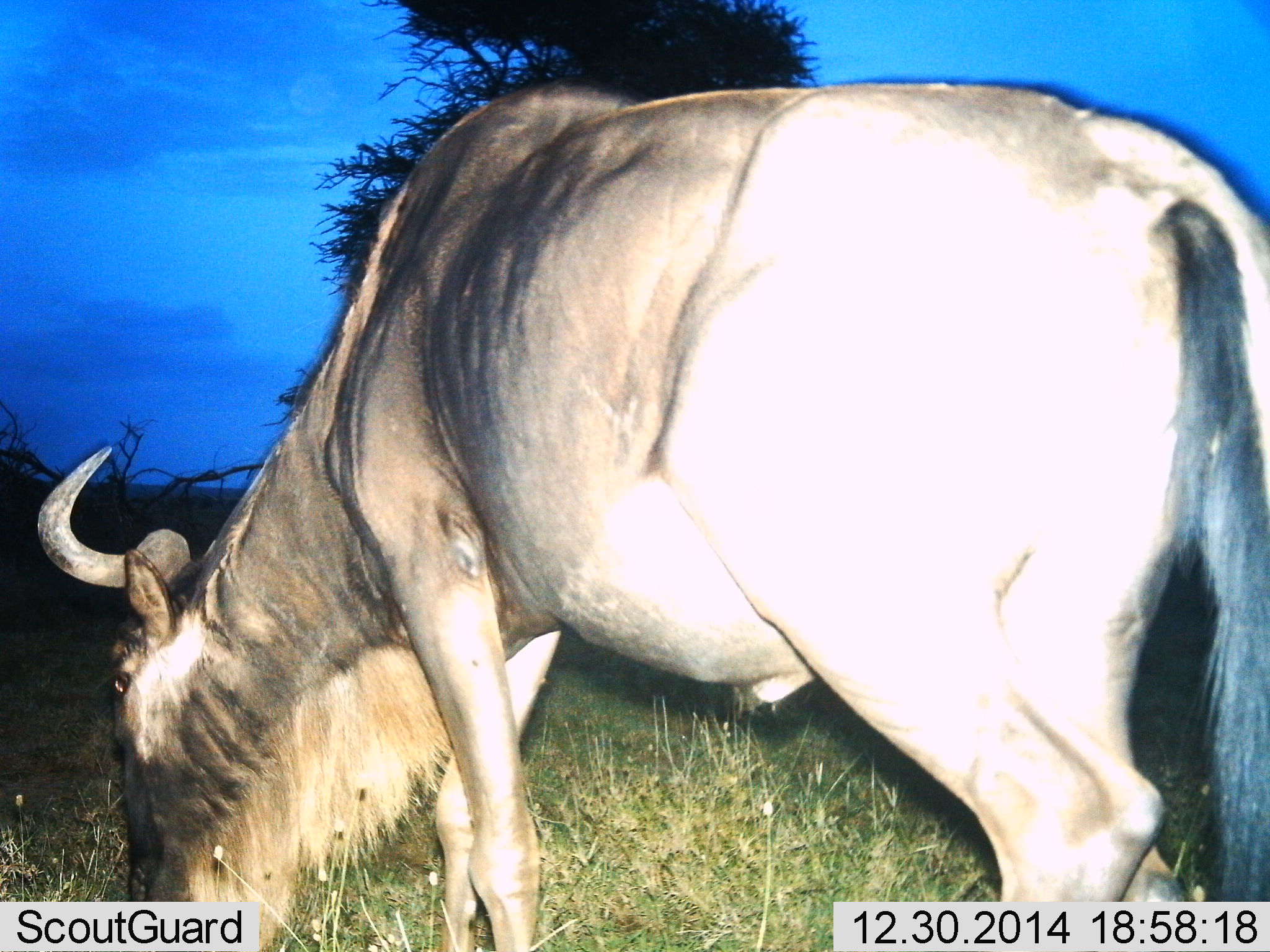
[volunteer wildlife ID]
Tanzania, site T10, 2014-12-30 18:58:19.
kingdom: Animalia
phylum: Chordata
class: Mammalia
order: Artiodactyla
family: Bovidae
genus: Connochaetes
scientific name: Connochaetes taurinus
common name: blue wildebeest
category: wildebeest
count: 1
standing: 30%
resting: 0%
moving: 10%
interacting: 0%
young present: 0%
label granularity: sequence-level